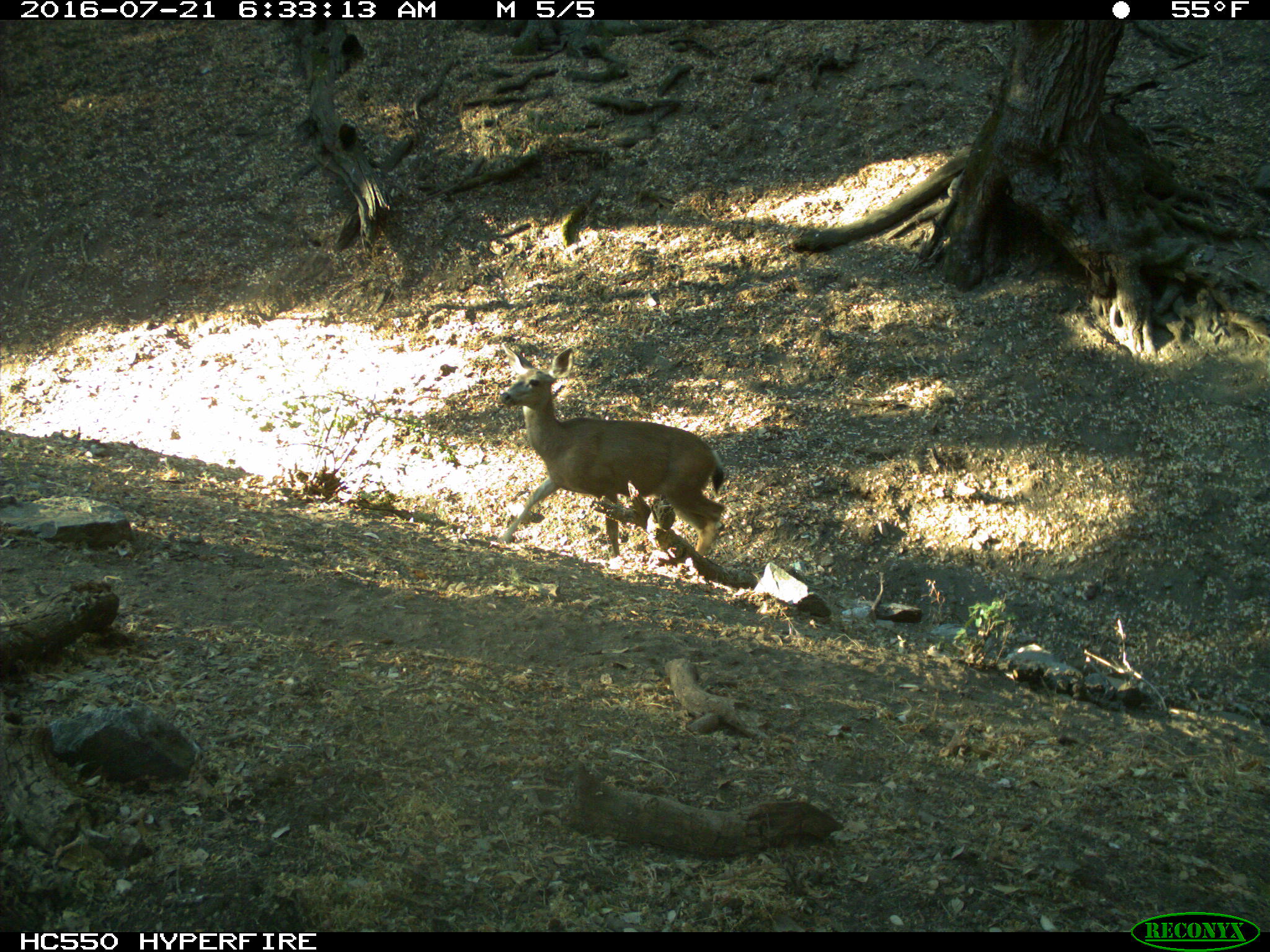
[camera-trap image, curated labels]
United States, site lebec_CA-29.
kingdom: Animalia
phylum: Chordata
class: Mammalia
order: Artiodactyla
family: Cervidae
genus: Odocoileus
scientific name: Odocoileus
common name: deer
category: unidentified deer